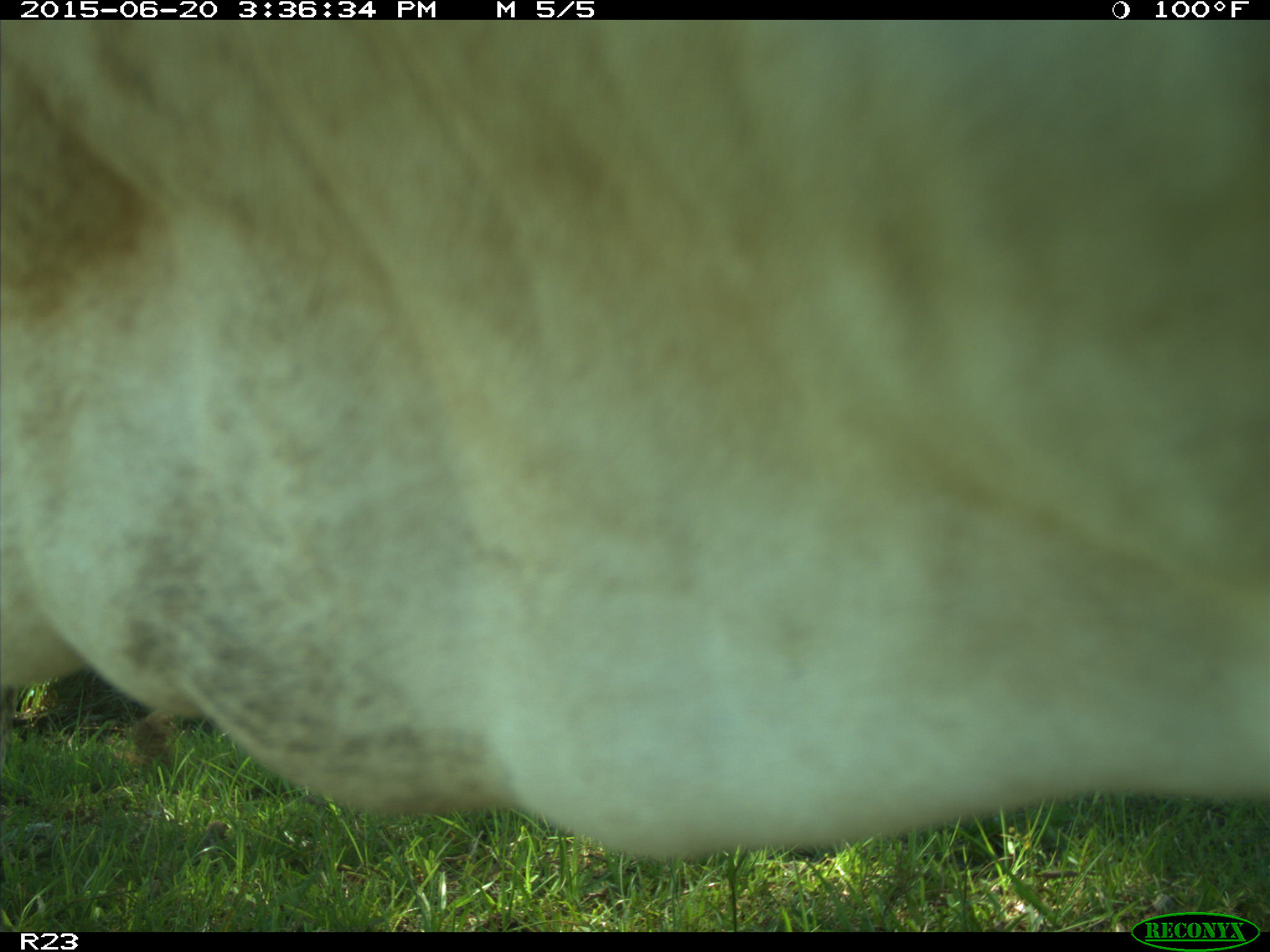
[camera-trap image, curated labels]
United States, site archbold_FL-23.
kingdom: Animalia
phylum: Chordata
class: Mammalia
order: Artiodactyla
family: Bovidae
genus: Bos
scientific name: Bos taurus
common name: domestic cow